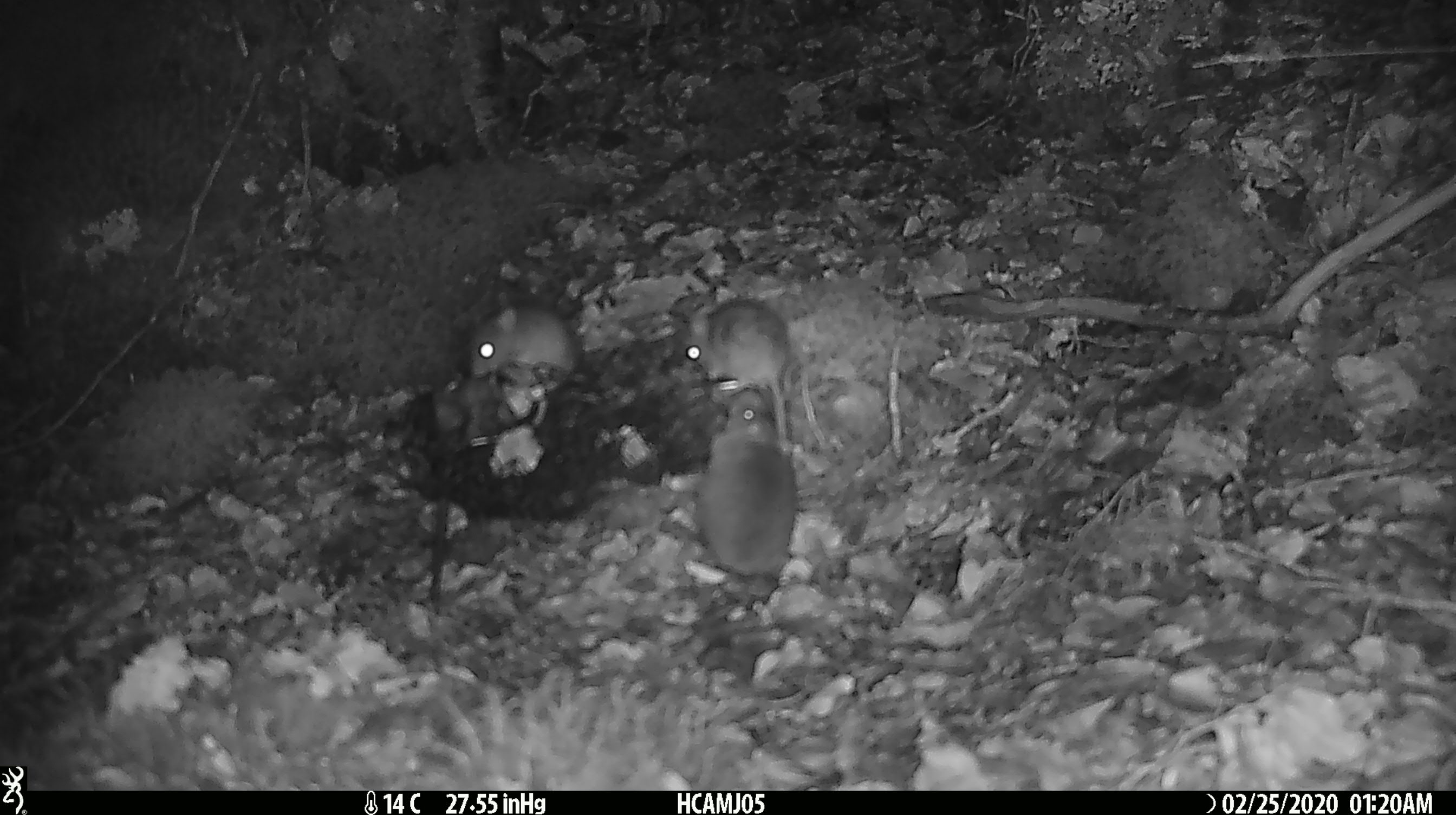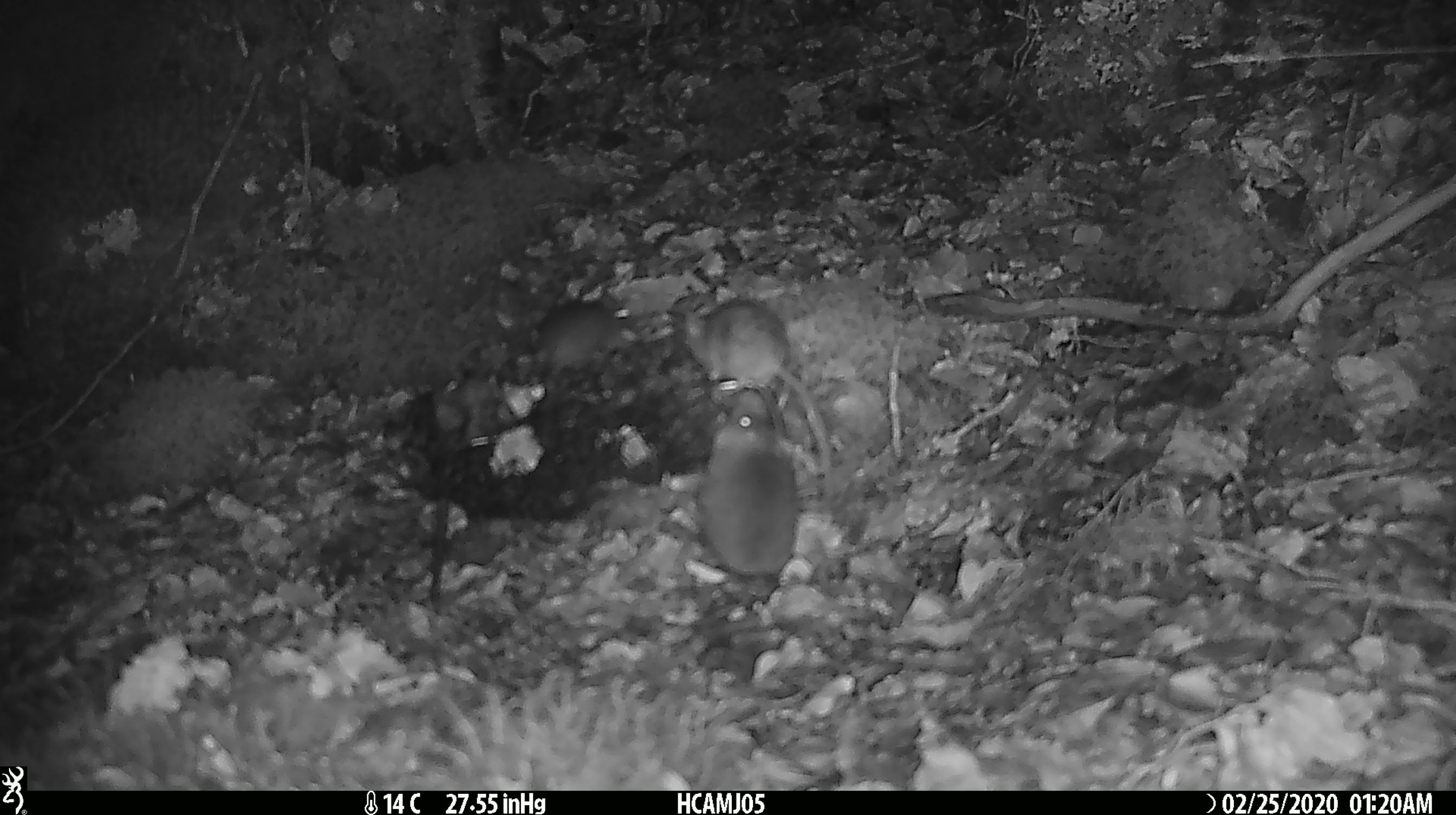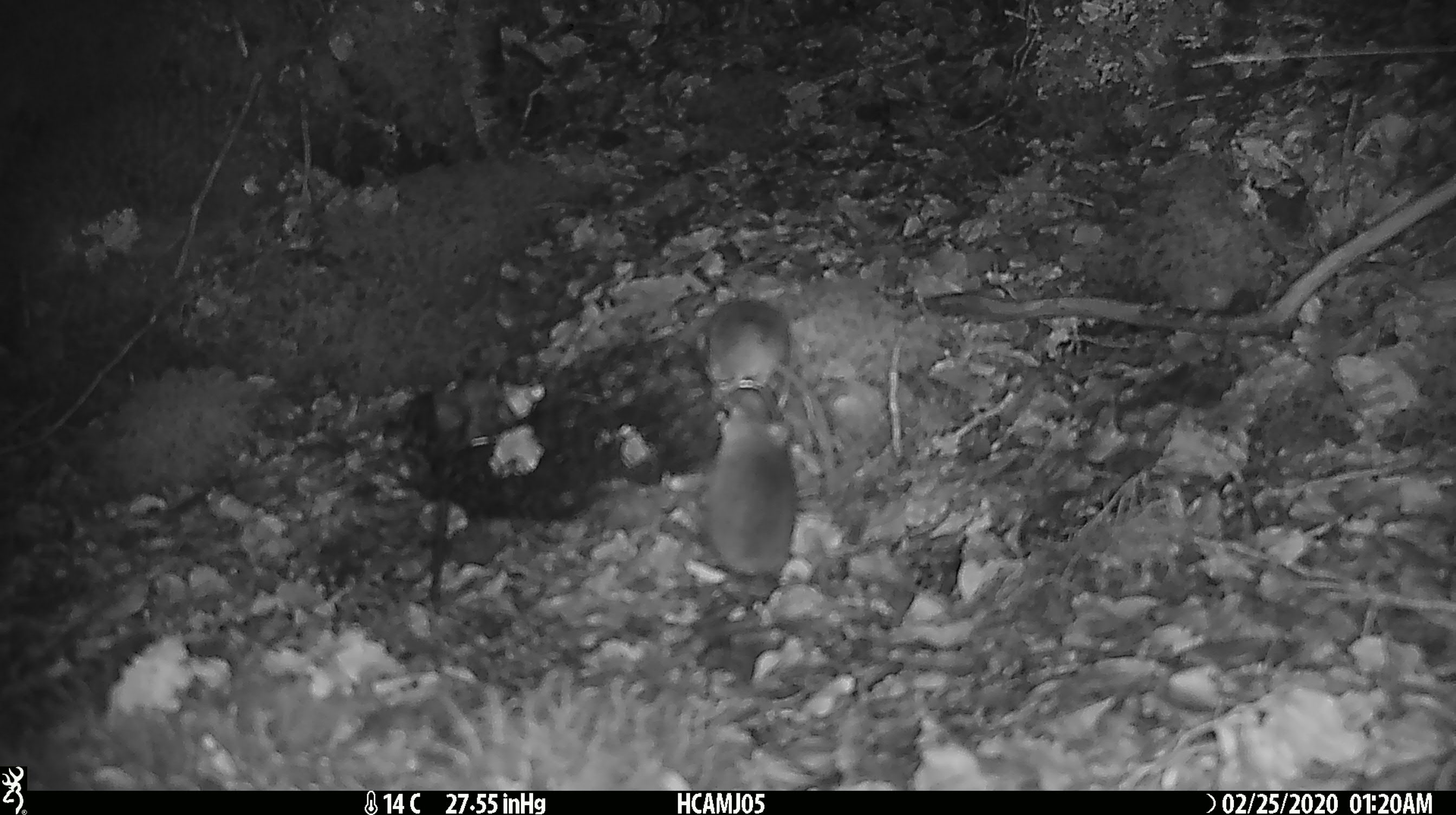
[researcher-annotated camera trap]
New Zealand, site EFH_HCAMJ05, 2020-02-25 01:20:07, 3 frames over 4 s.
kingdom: Animalia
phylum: Chordata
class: Mammalia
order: Rodentia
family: Muridae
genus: Mus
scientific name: Mus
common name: mouse